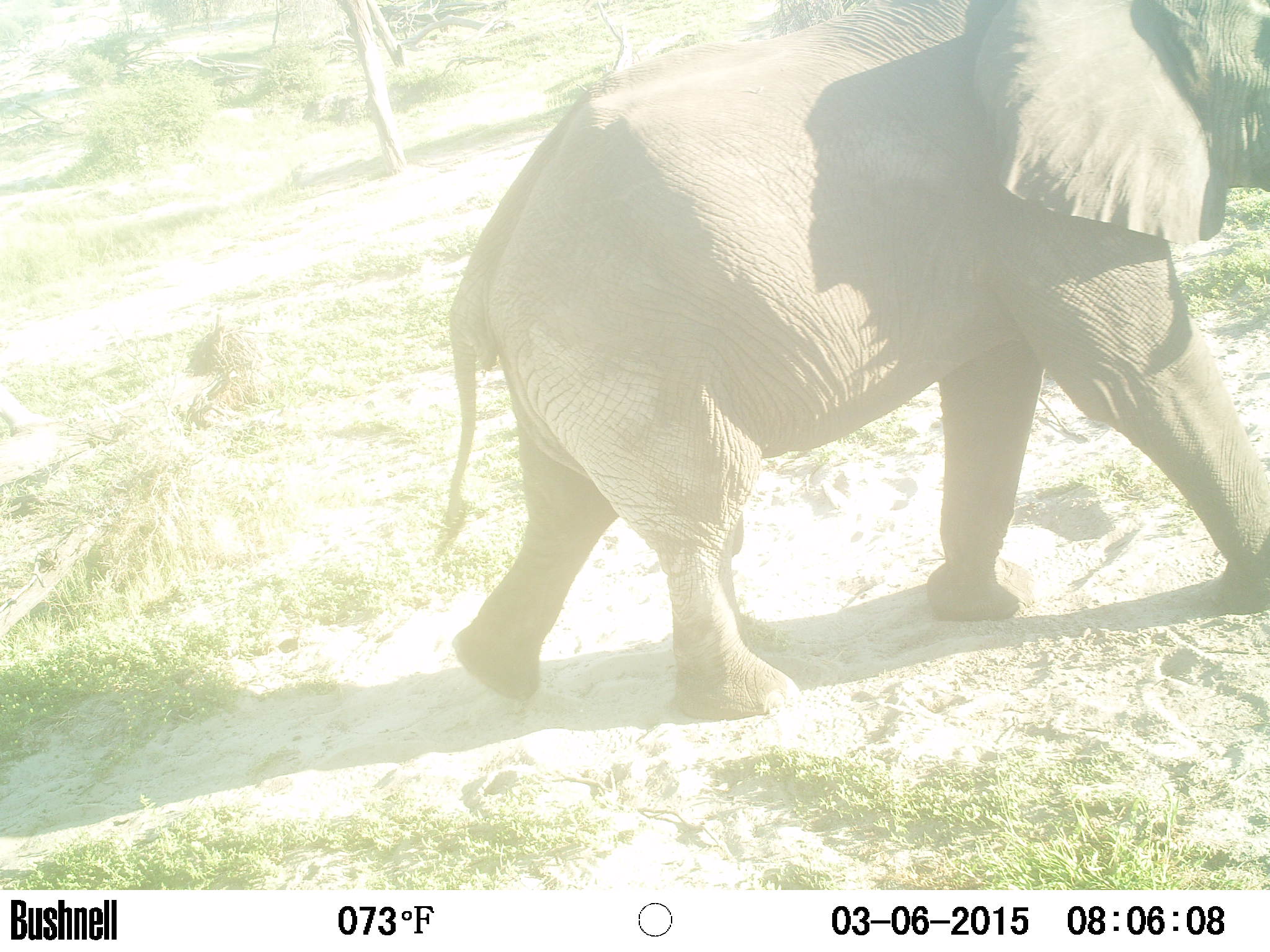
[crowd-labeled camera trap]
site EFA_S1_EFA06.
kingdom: Animalia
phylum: Chordata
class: Mammalia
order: Proboscidea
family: Elephantidae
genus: Loxodonta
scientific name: Loxodonta africana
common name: african bush elephant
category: elephant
Elephant (african bush elephant) (Loxodonta africana), count 1. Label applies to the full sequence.